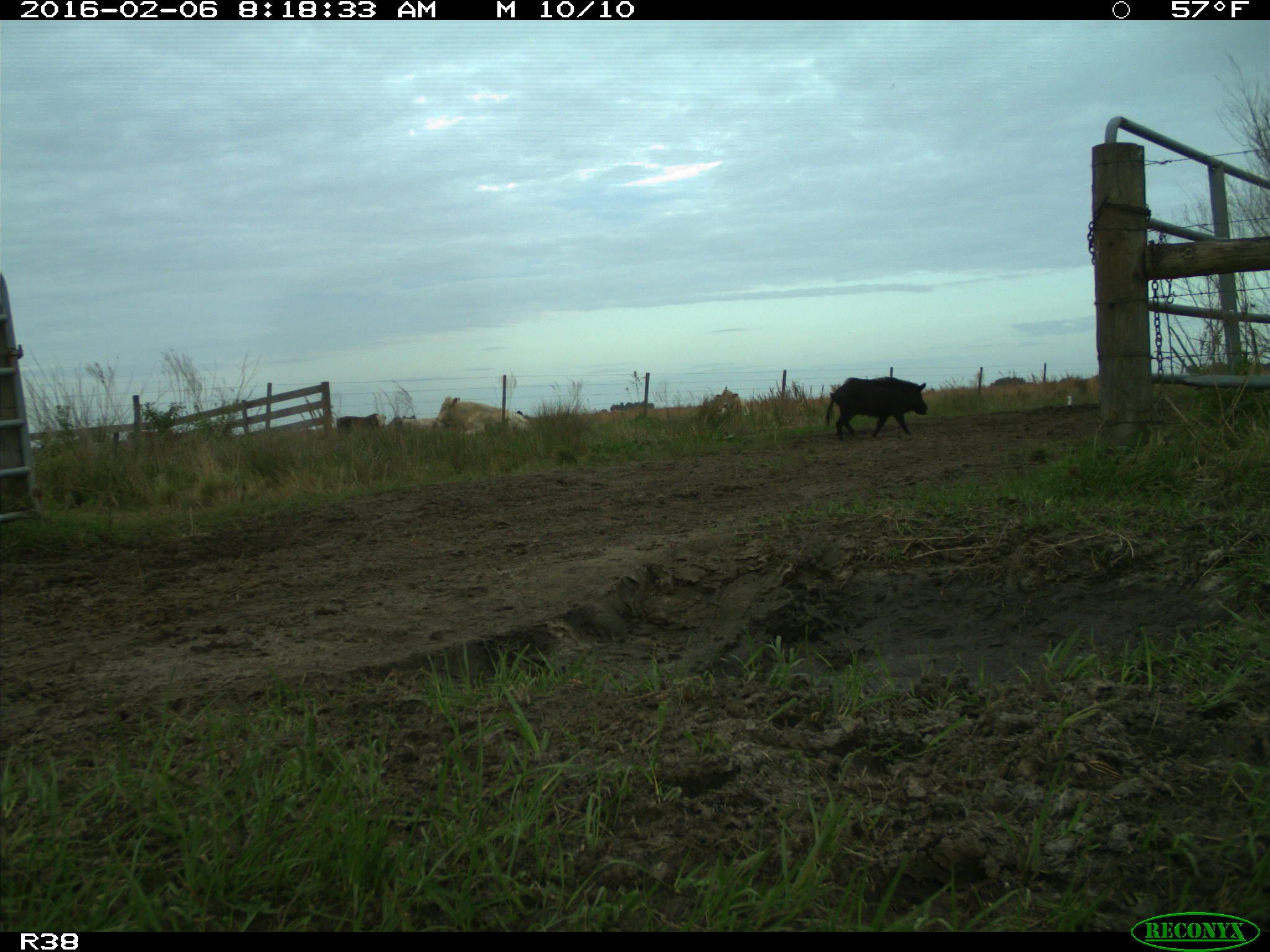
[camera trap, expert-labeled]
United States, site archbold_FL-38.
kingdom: Animalia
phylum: Chordata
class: Mammalia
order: Artiodactyla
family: Suidae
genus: Sus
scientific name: Sus scrofa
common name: wild boar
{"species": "Sus scrofa (wild boar)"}